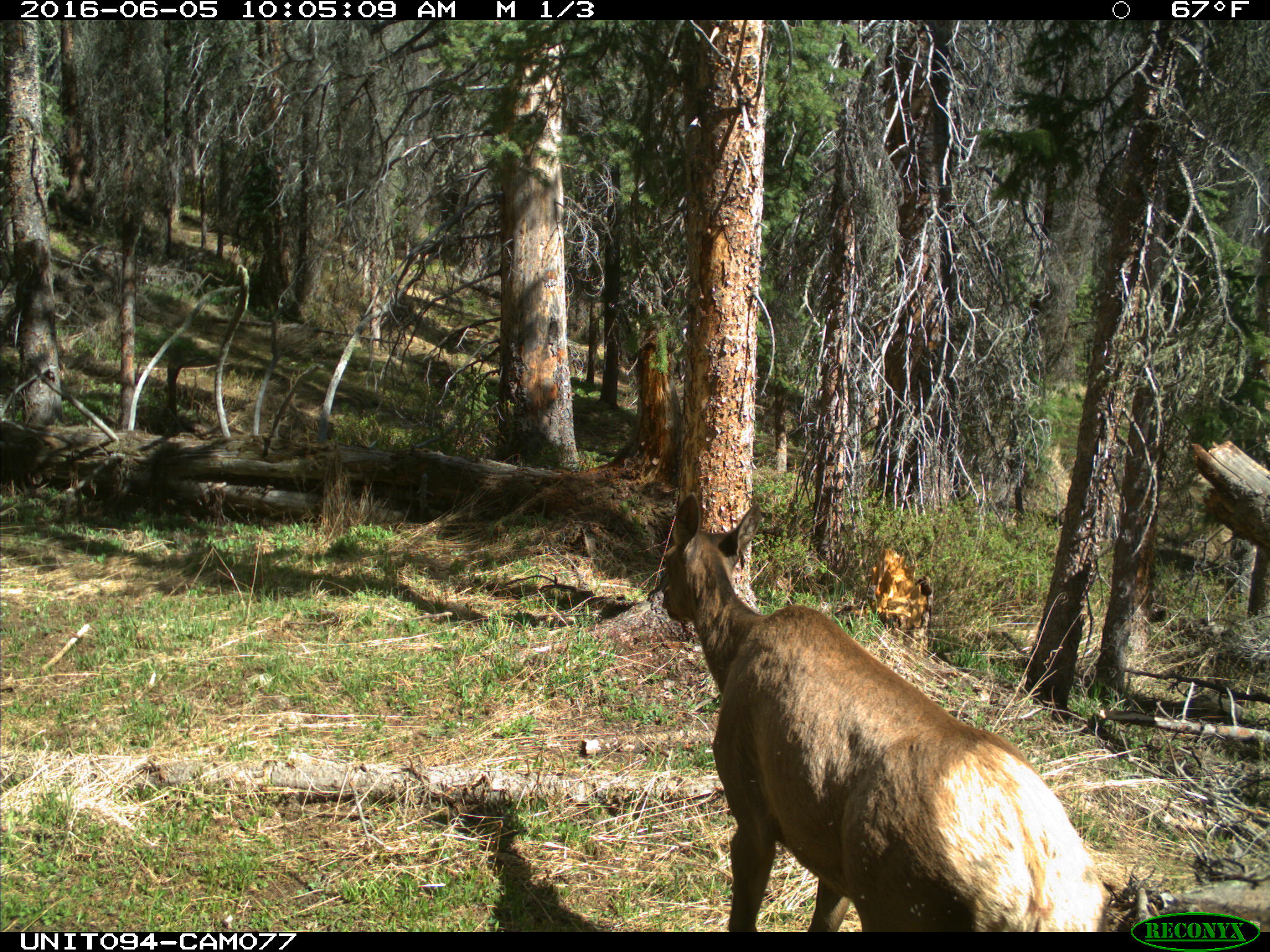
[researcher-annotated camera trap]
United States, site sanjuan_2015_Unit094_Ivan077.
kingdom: Animalia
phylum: Chordata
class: Mammalia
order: Artiodactyla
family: Cervidae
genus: Cervus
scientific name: Cervus elaphus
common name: red deer